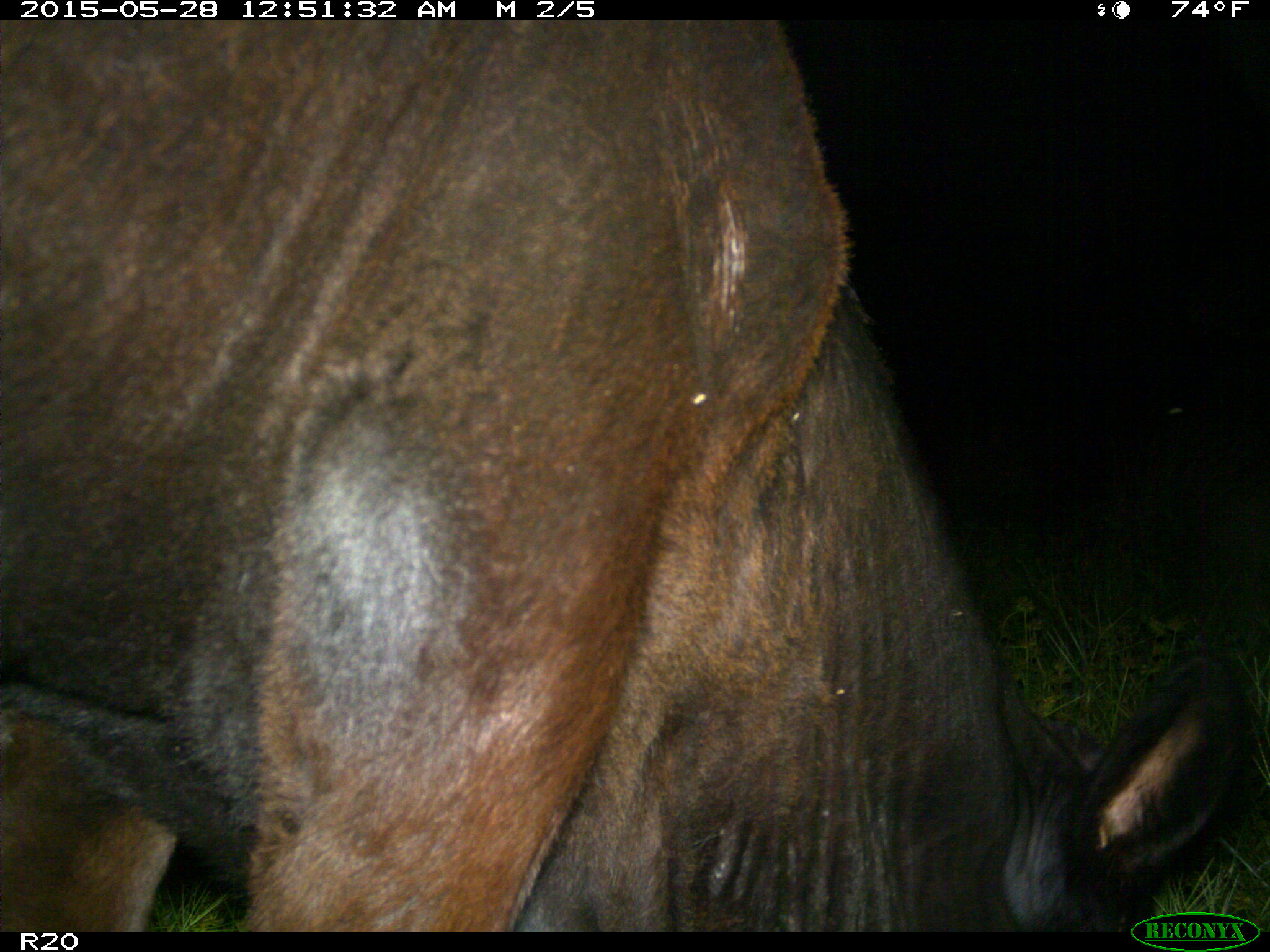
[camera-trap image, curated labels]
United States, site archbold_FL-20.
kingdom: Animalia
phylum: Chordata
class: Mammalia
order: Artiodactyla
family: Bovidae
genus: Bos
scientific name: Bos taurus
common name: domestic cow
Bos taurus (domestic cow).